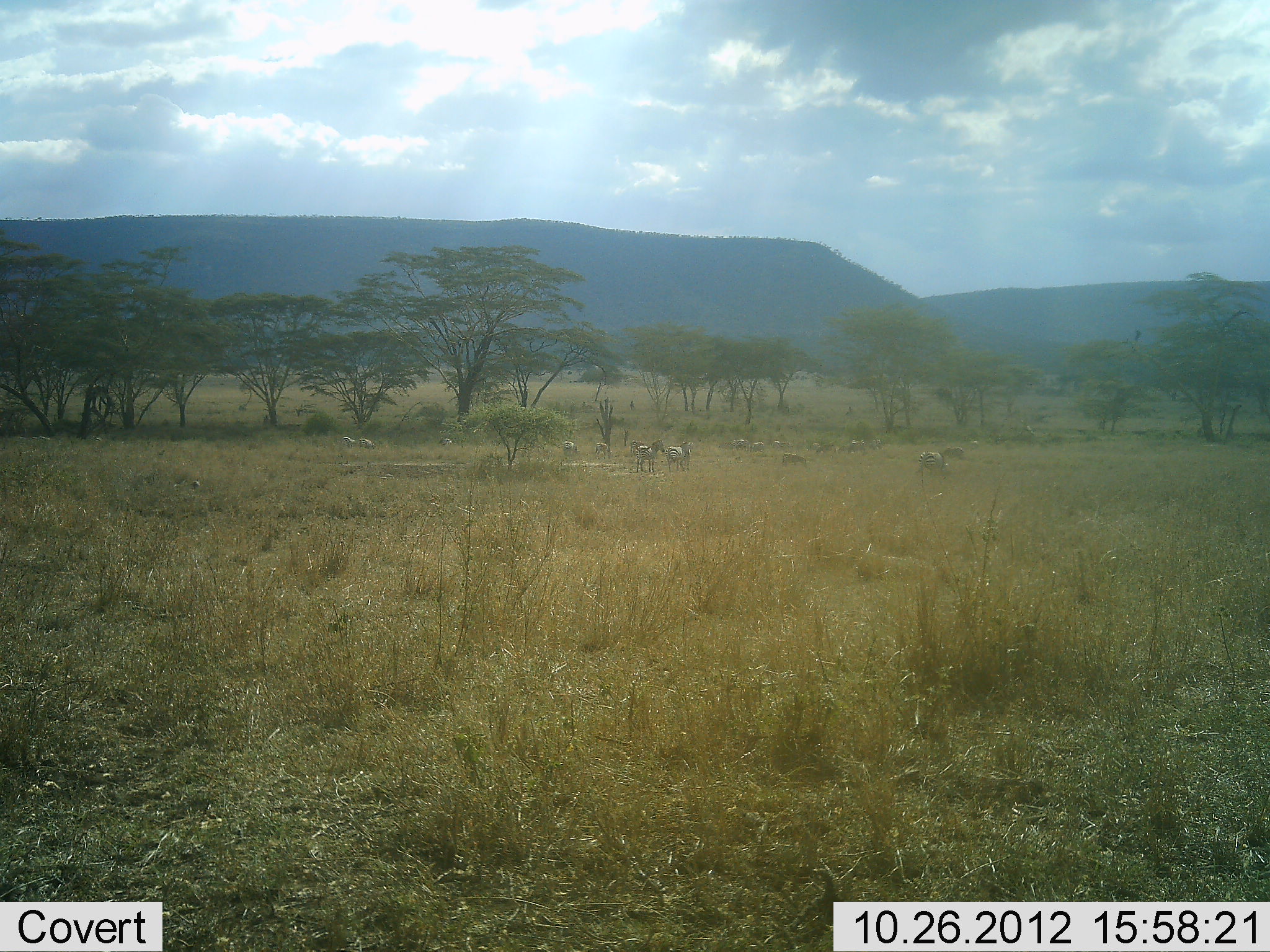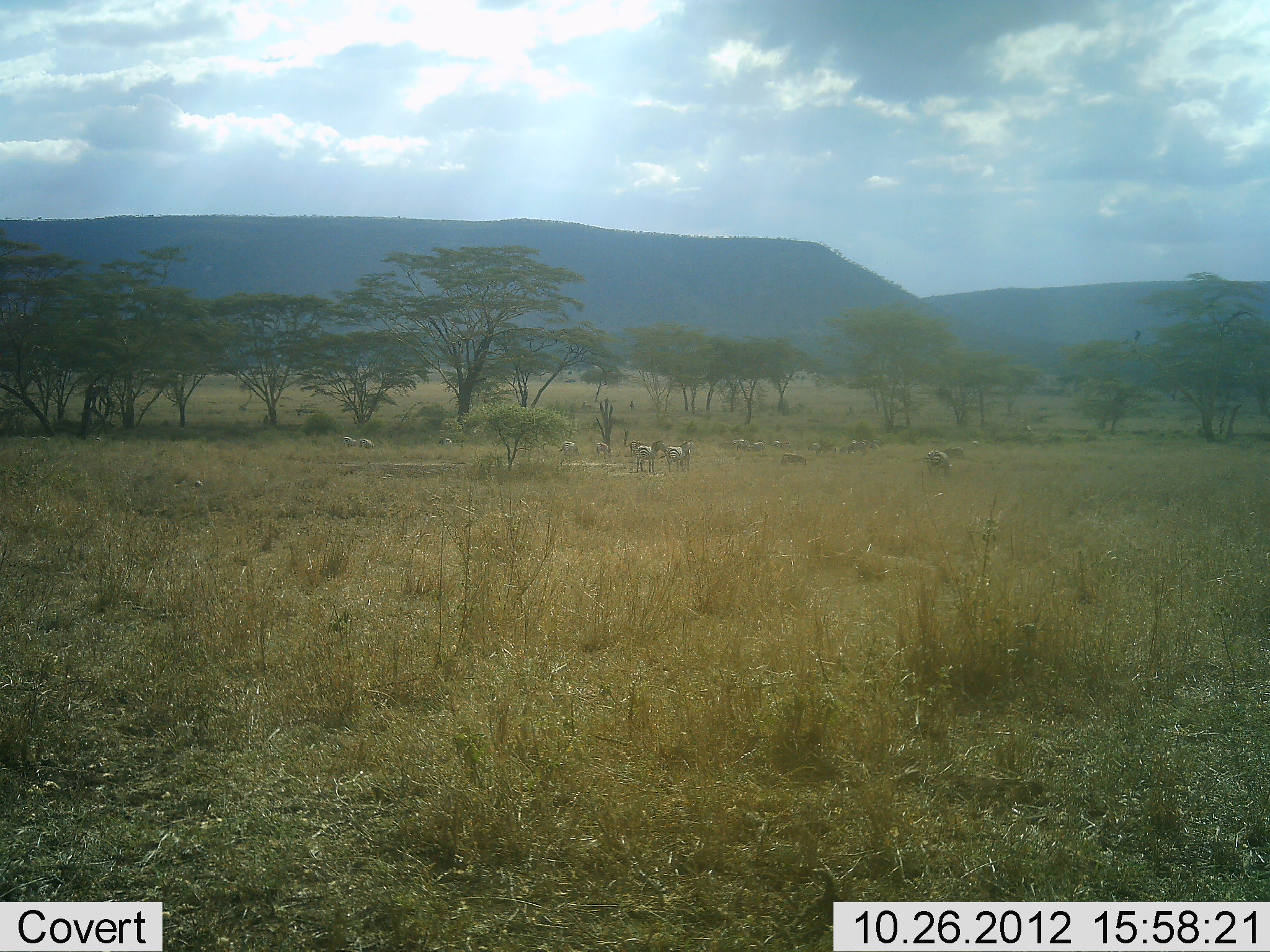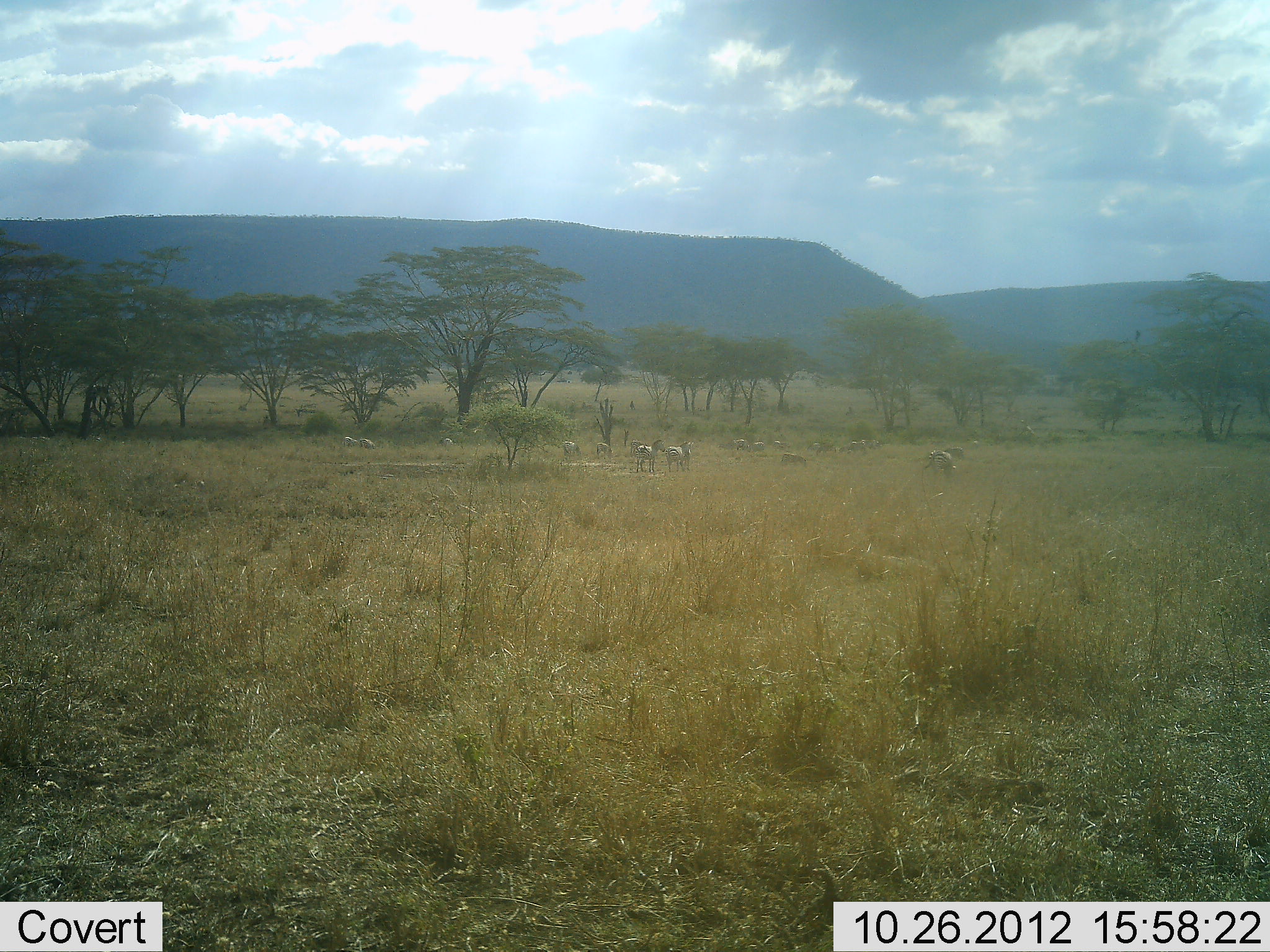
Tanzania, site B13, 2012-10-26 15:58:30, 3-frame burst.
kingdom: Animalia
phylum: Chordata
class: Mammalia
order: Perissodactyla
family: Equidae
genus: Equus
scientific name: Equus quagga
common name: plains zebra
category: zebra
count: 11-50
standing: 80%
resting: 0%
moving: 40%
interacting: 10%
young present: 0%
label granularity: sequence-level